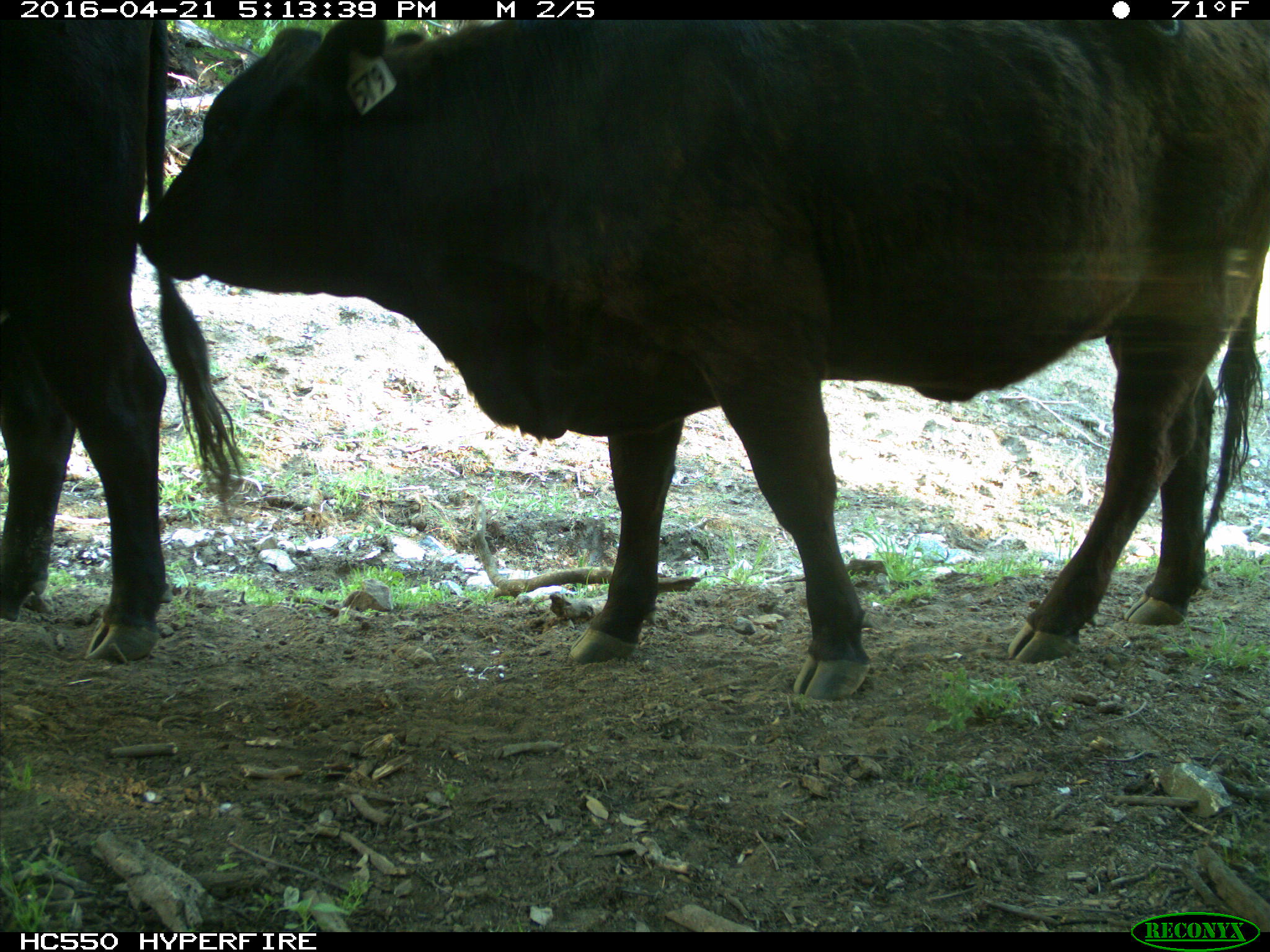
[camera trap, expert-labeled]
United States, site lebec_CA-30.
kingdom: Animalia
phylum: Chordata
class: Mammalia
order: Artiodactyla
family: Bovidae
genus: Bos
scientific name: Bos taurus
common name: domestic cow